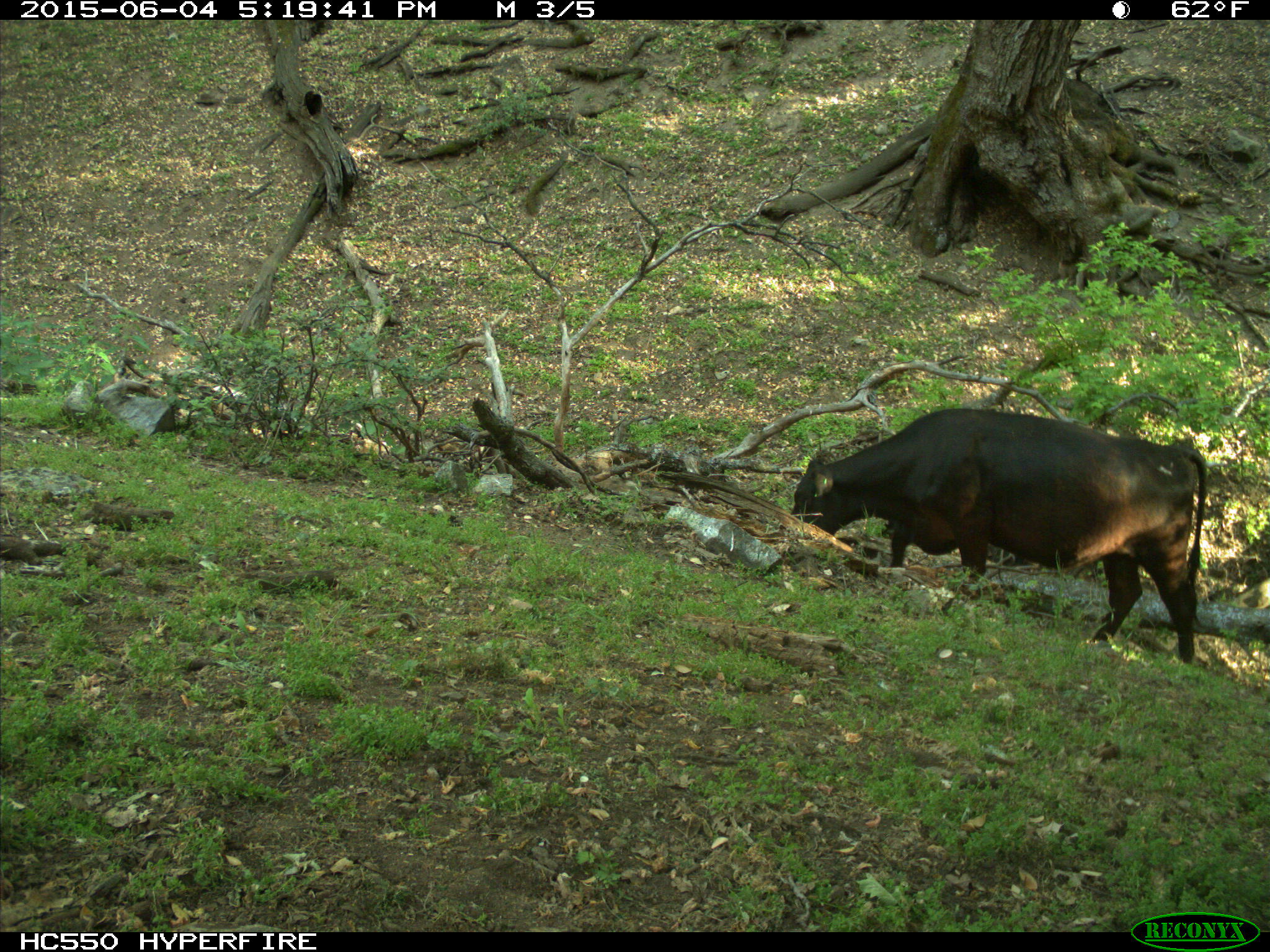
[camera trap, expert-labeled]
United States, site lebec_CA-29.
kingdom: Animalia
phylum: Chordata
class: Mammalia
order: Artiodactyla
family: Bovidae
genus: Bos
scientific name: Bos taurus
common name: domestic cow